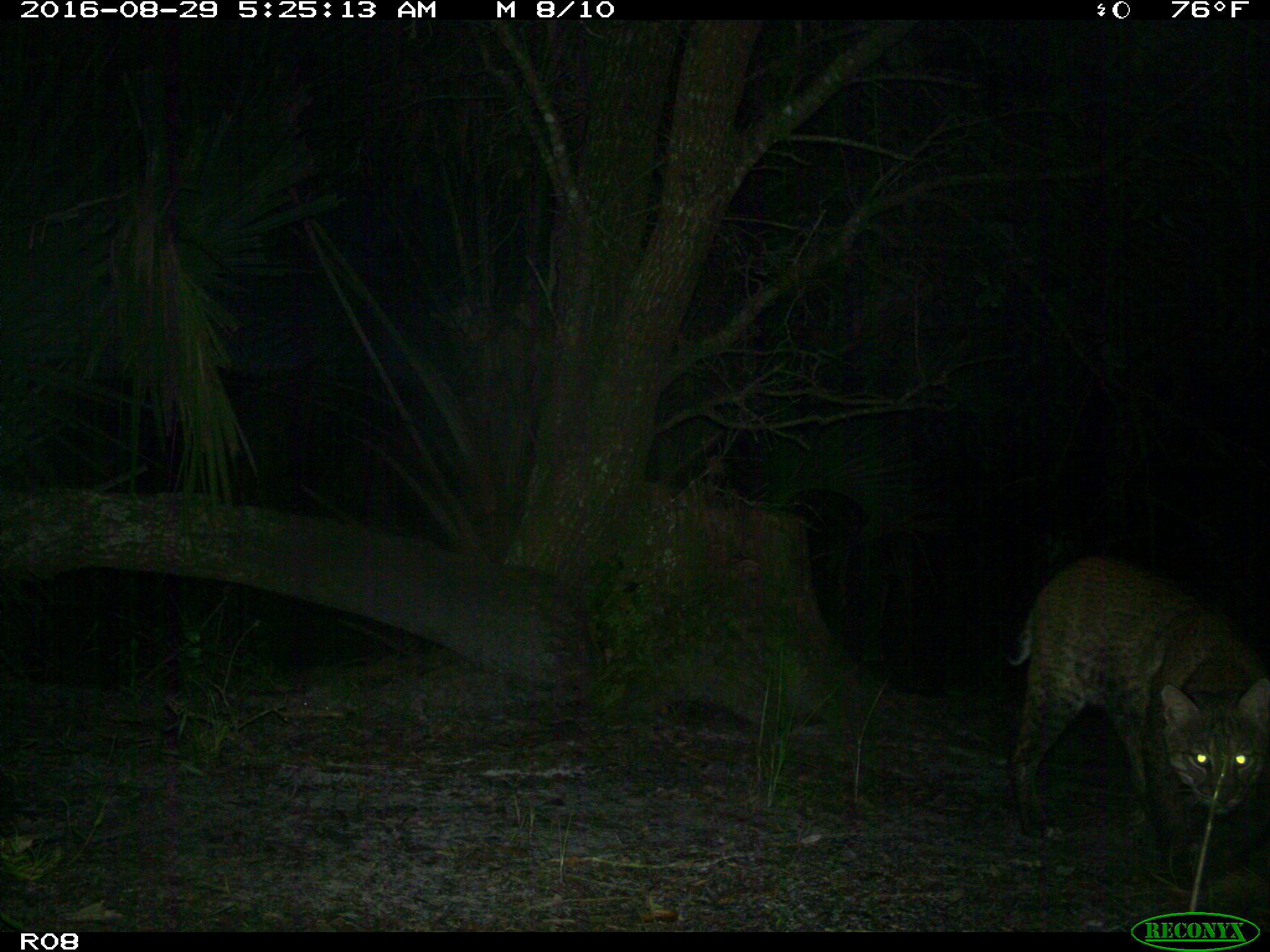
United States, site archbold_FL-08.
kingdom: Animalia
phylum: Chordata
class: Mammalia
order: Carnivora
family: Felidae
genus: Lynx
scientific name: Lynx rufus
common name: bobcat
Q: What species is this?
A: Lynx rufus (bobcat).